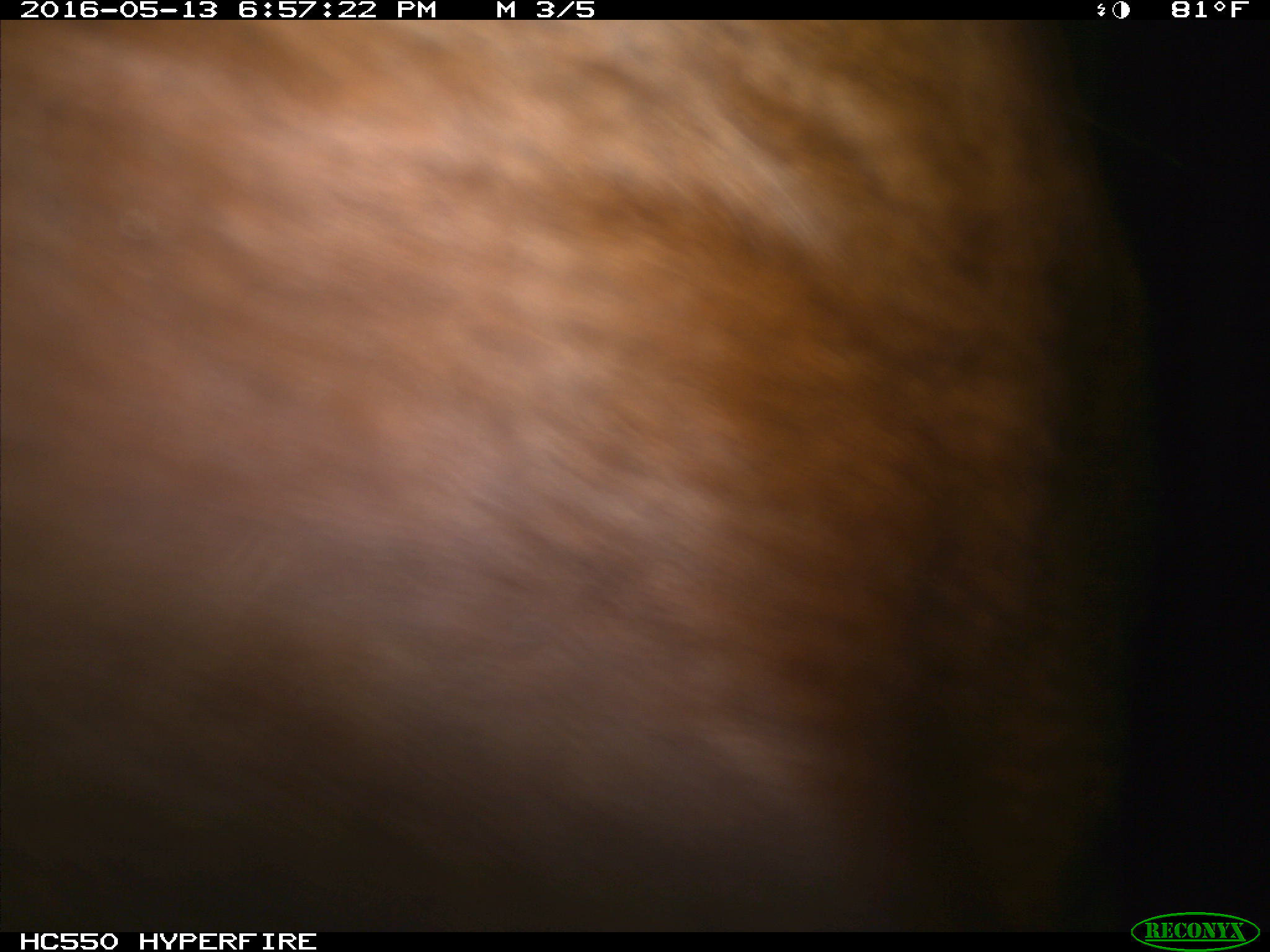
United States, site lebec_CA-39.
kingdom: Animalia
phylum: Chordata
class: Mammalia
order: Artiodactyla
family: Bovidae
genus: Bos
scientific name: Bos taurus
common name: domestic cow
Bos taurus (domestic cow).